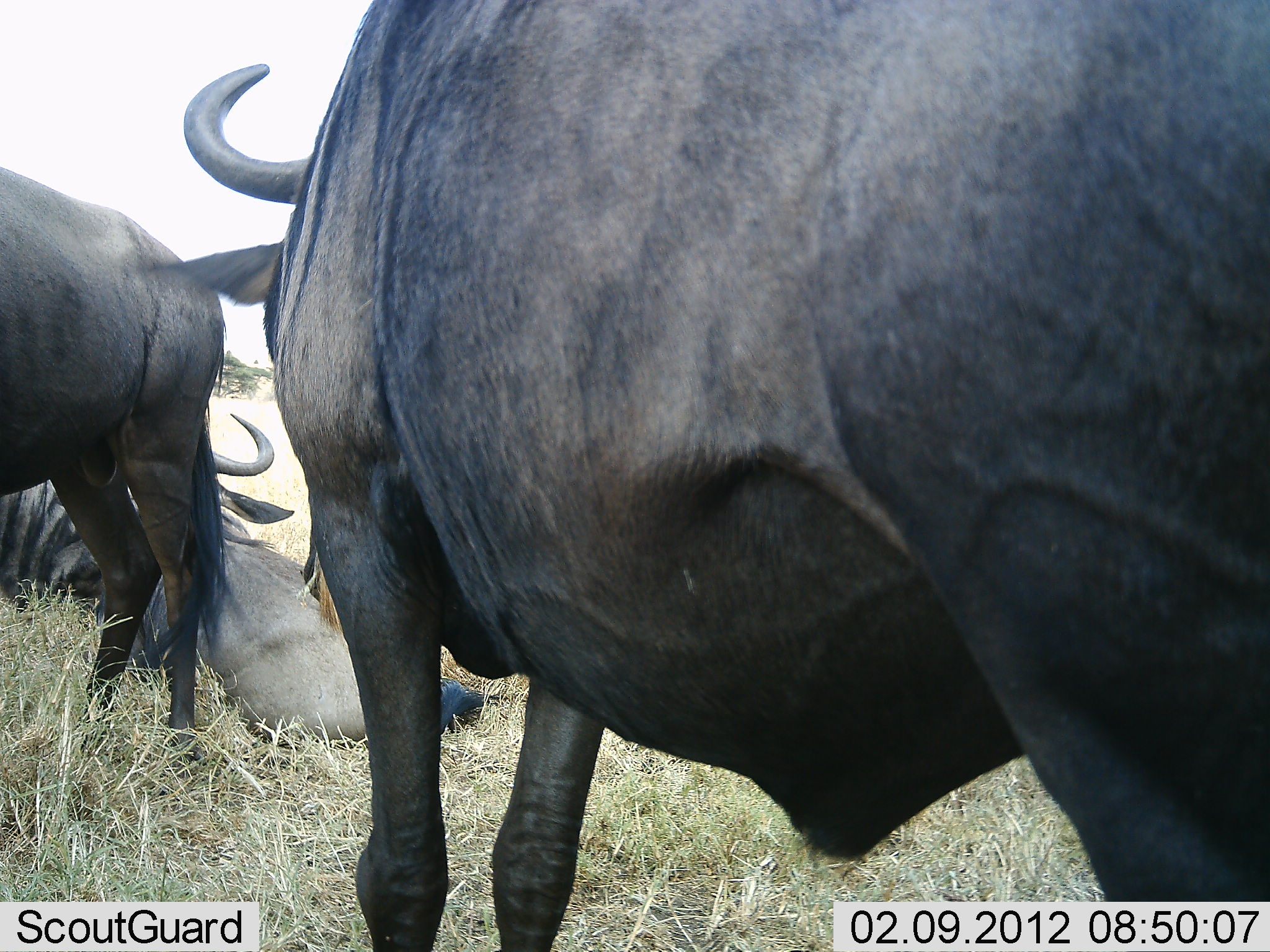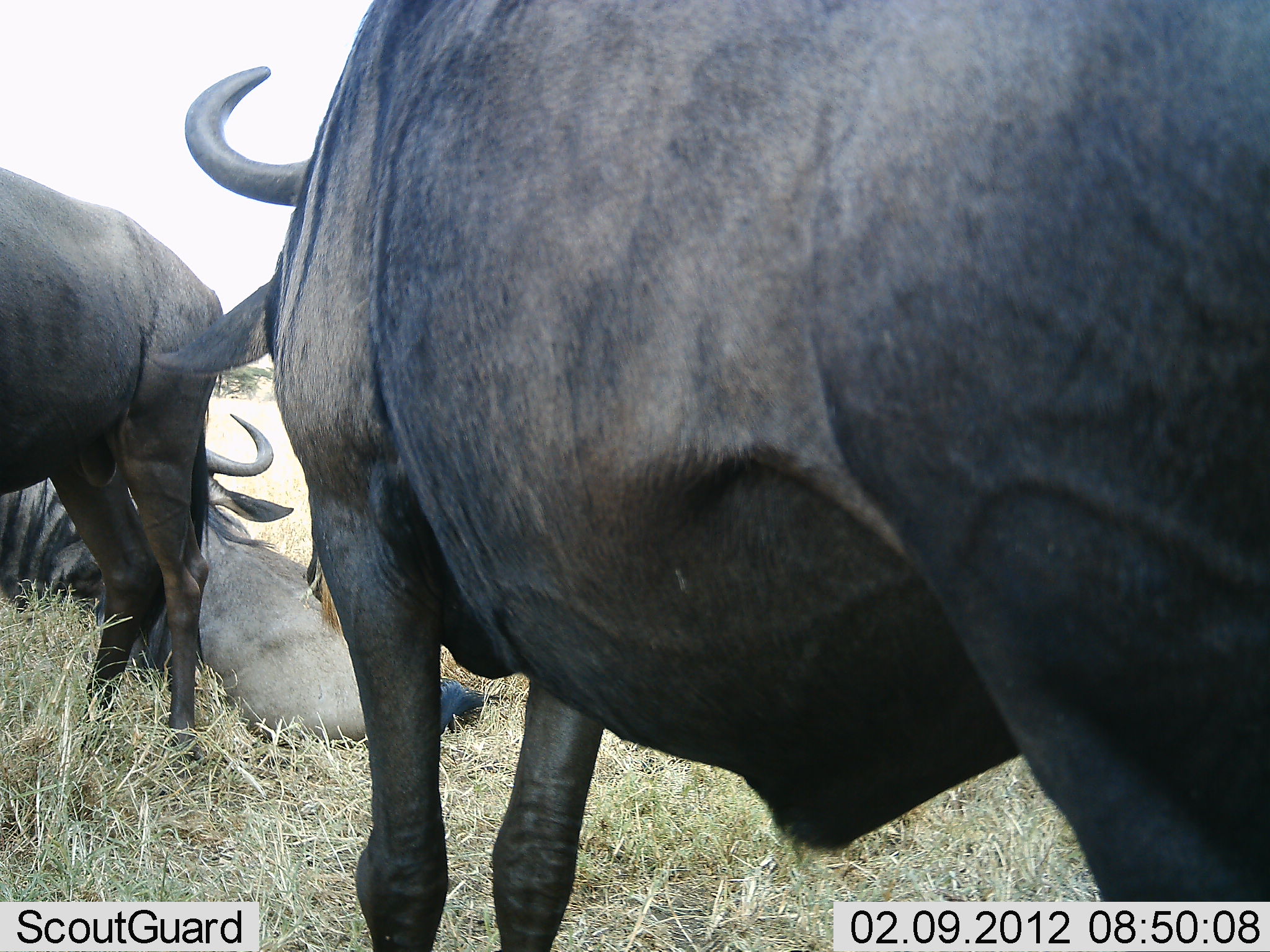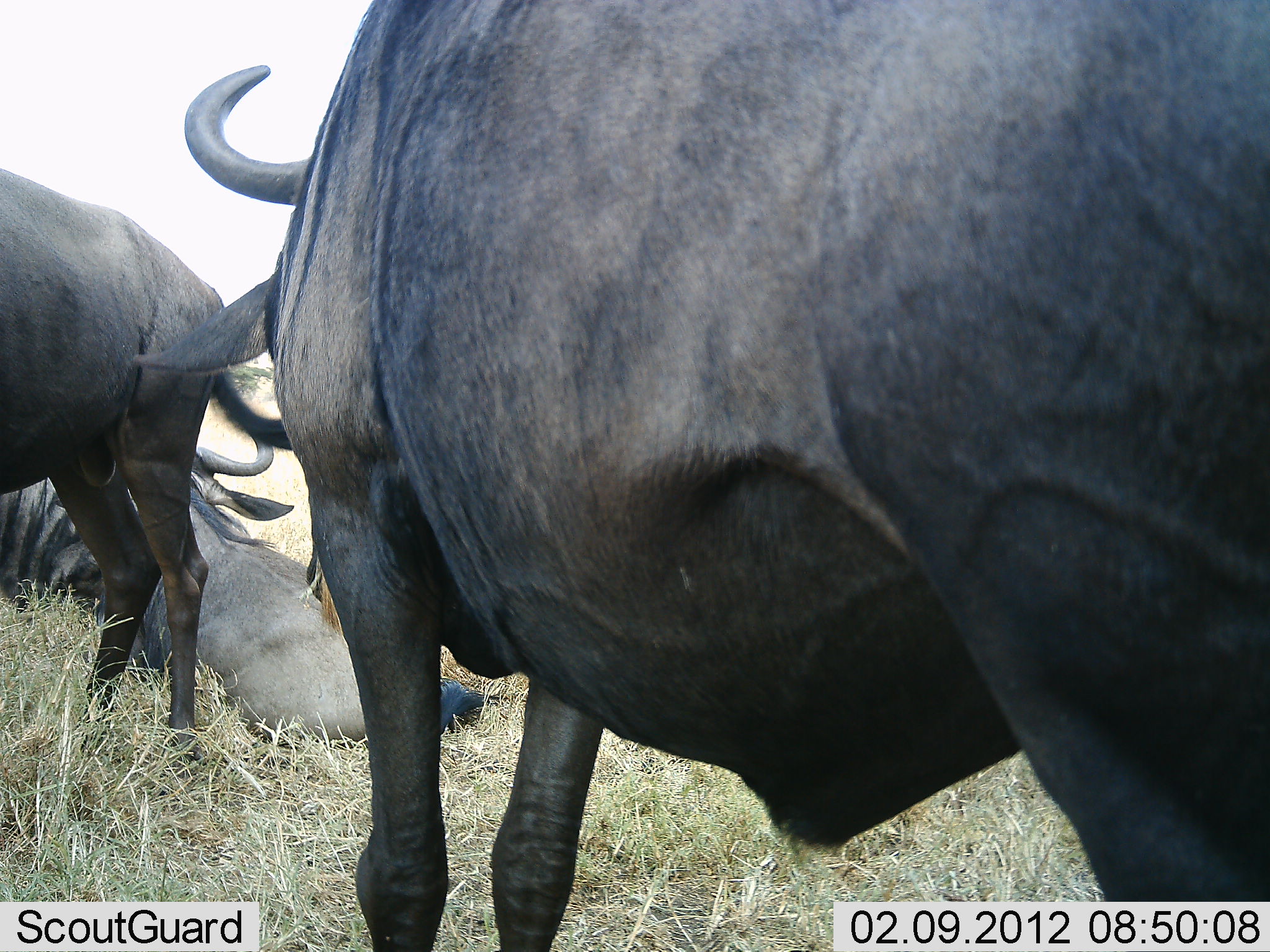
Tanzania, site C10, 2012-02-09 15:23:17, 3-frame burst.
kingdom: Animalia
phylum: Chordata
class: Mammalia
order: Artiodactyla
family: Bovidae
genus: Connochaetes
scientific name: Connochaetes taurinus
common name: blue wildebeest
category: wildebeest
Wildebeest (blue wildebeest) (Connochaetes taurinus), count 4. Behavior (volunteer vote fractions): standing 89%, resting 100%, moving 0%, interacting 5%. Young present (vote fraction): 0%. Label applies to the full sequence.